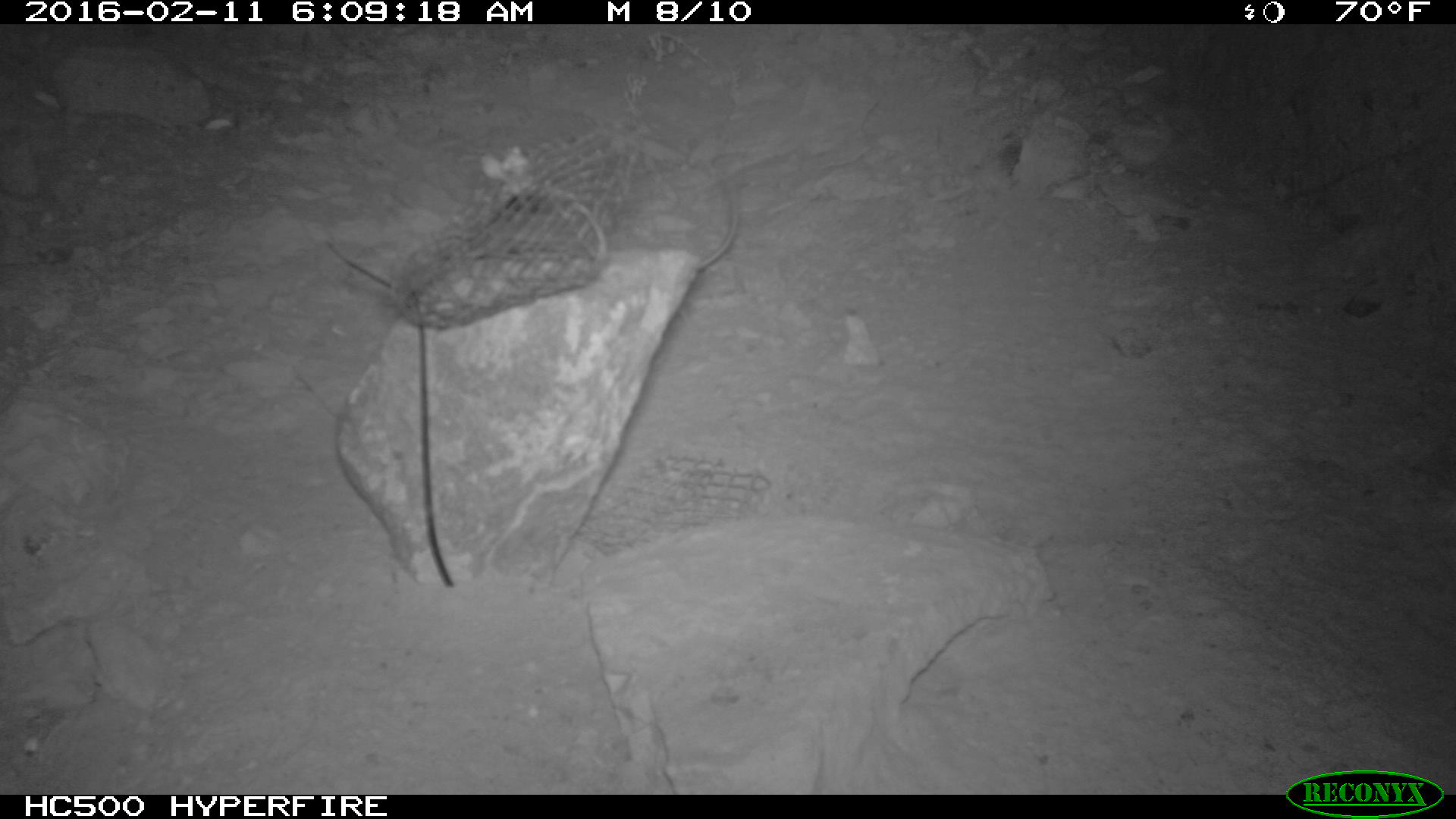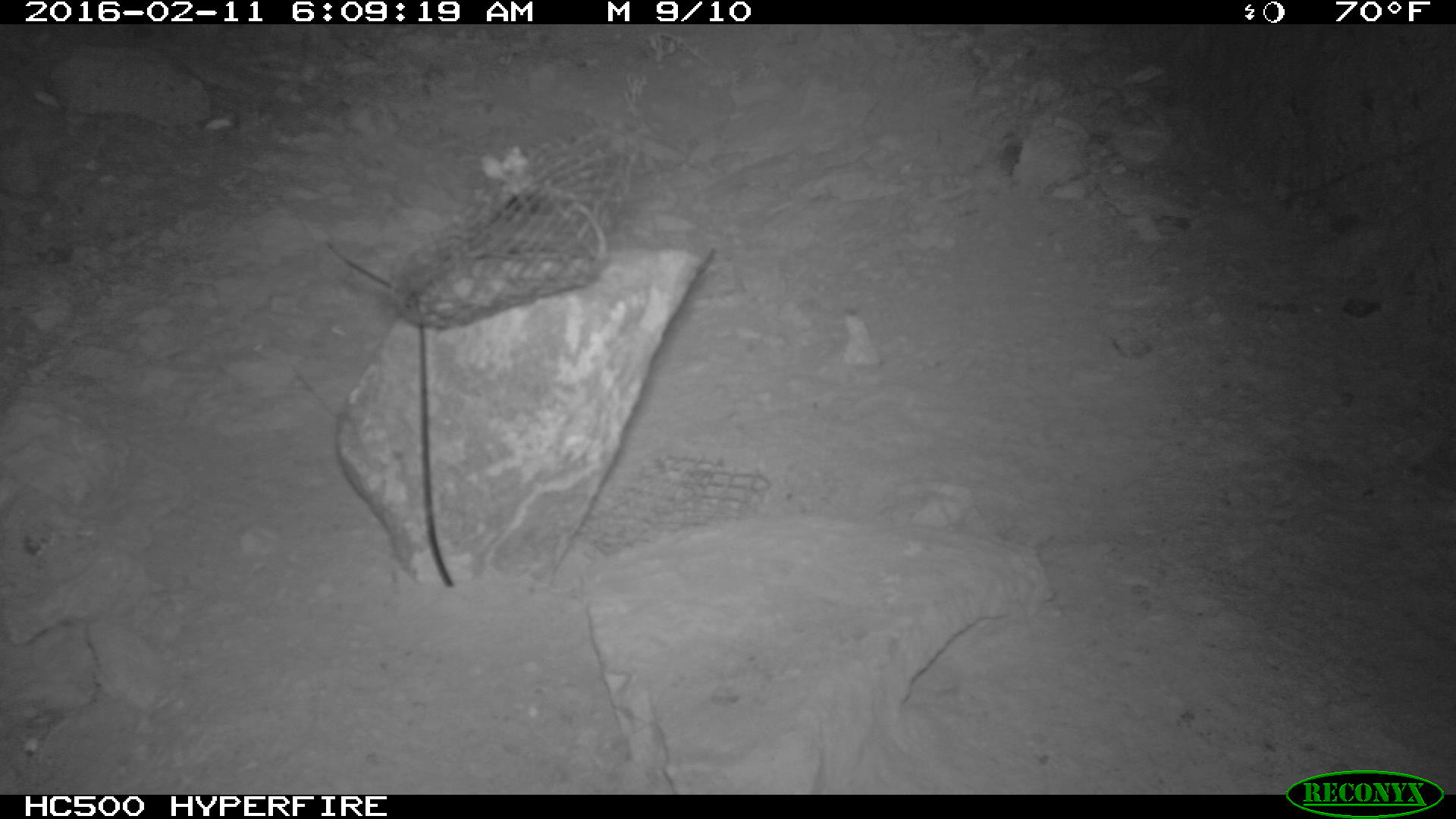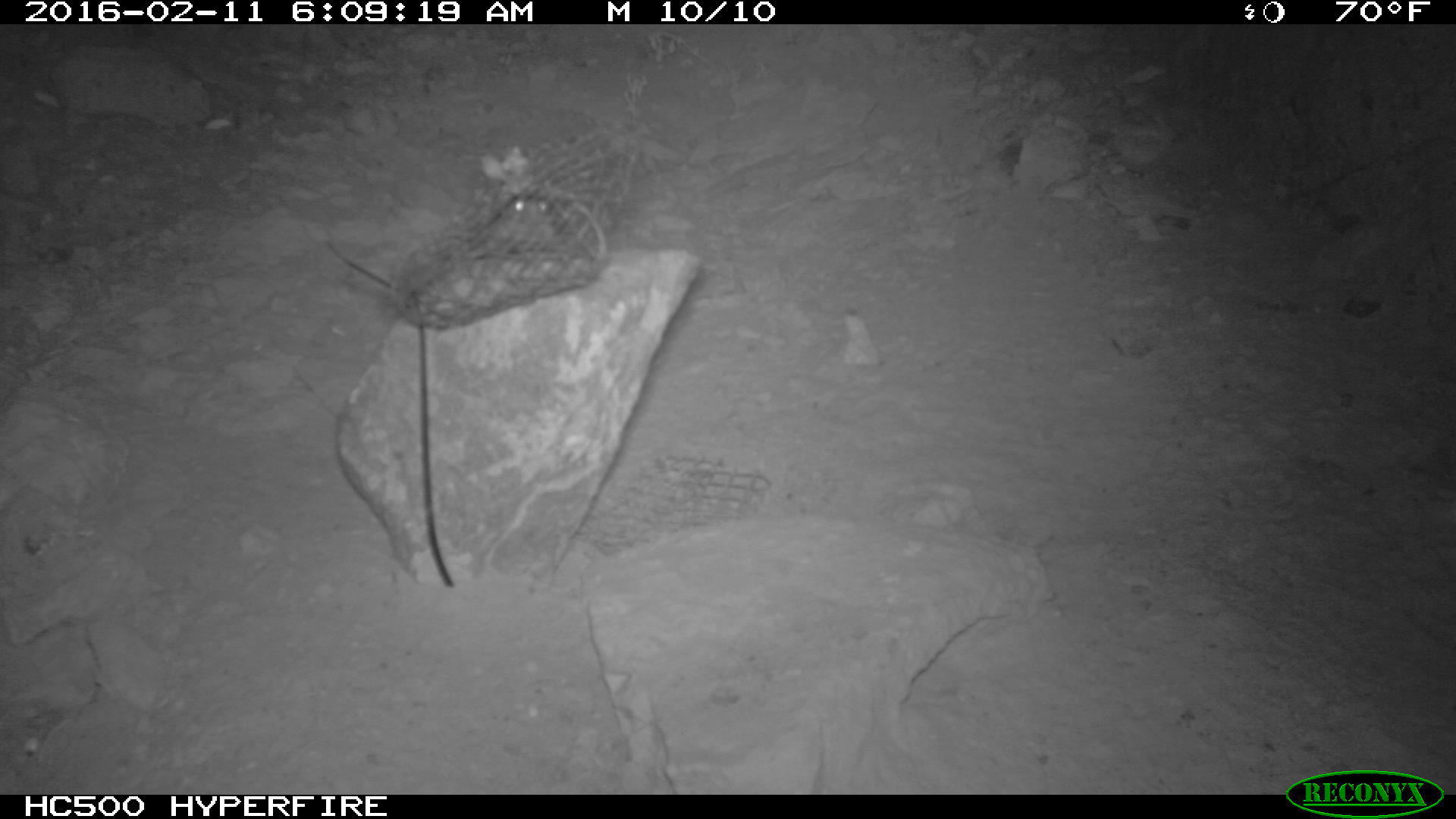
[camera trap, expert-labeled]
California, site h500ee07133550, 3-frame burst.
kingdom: Animalia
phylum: Chordata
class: Mammalia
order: Rodentia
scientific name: Rodentia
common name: rodent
Rodent (Rodentia).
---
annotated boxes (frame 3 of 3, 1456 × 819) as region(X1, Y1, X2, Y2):
rodent: region(488, 194, 554, 246)